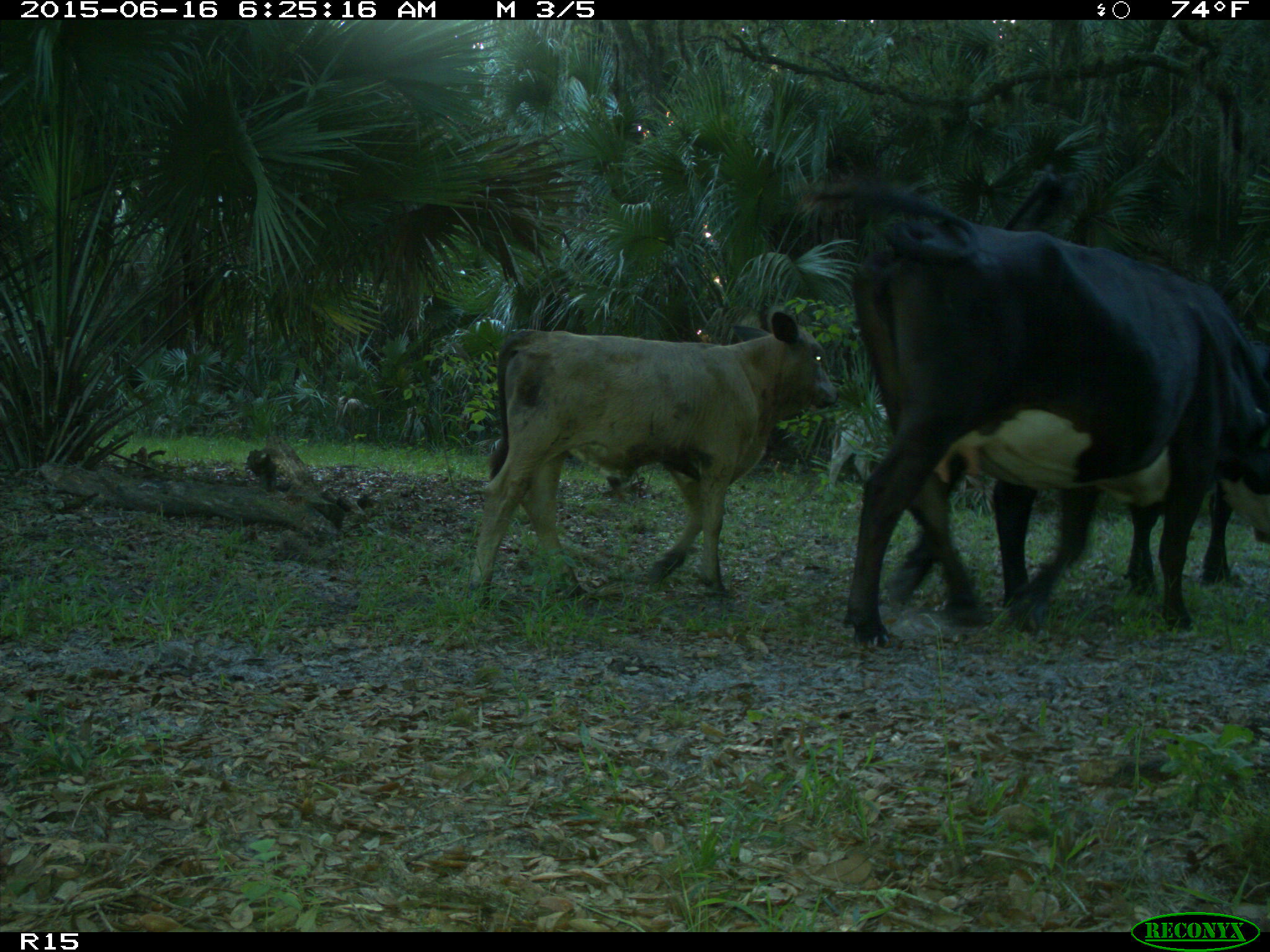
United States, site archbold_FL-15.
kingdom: Animalia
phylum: Chordata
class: Mammalia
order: Artiodactyla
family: Bovidae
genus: Bos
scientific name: Bos taurus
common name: domestic cow